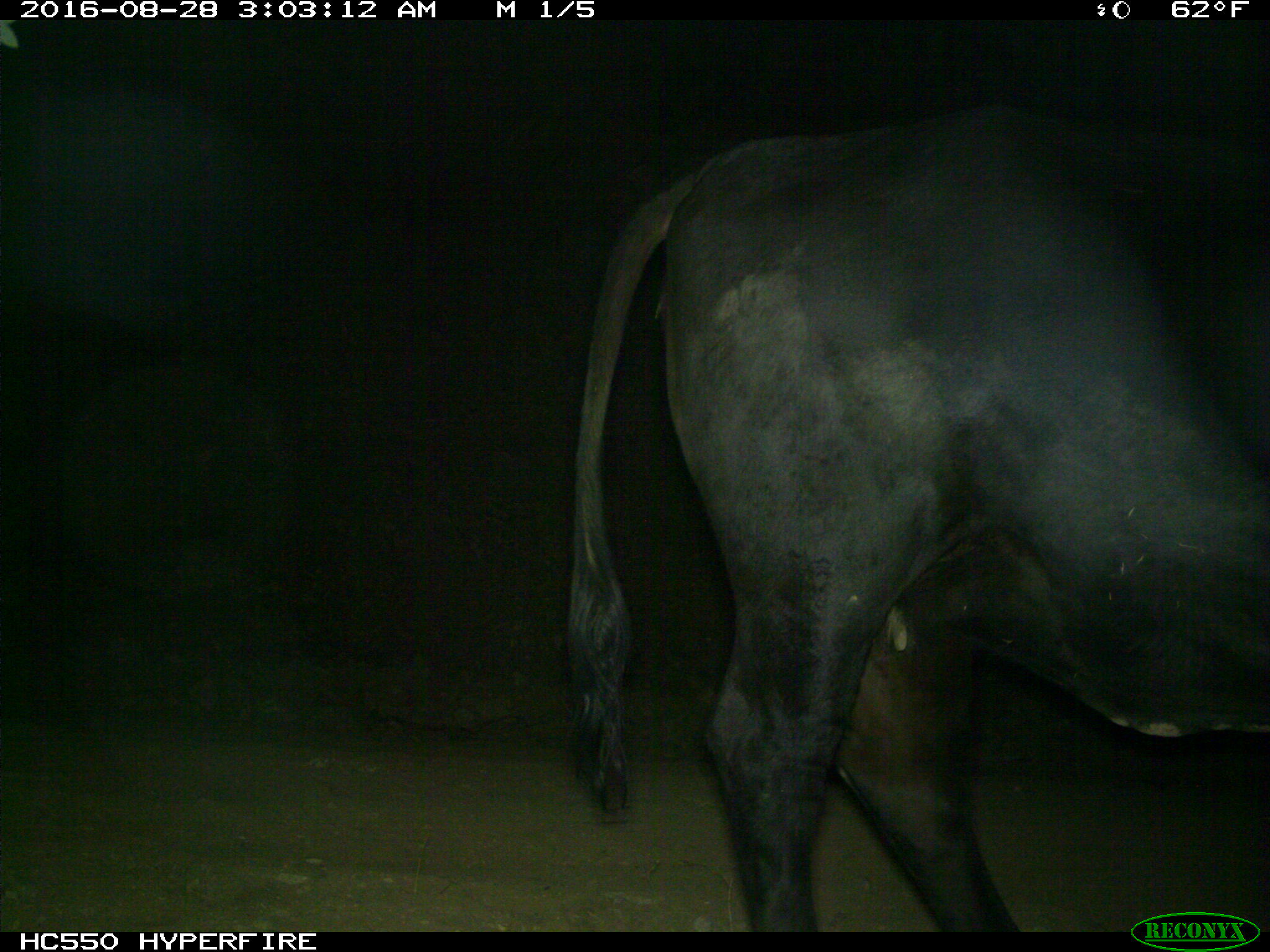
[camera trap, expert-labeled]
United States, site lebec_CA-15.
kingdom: Animalia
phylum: Chordata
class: Mammalia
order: Artiodactyla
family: Bovidae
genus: Bos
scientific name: Bos taurus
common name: domestic cow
Bos taurus (domestic cow).